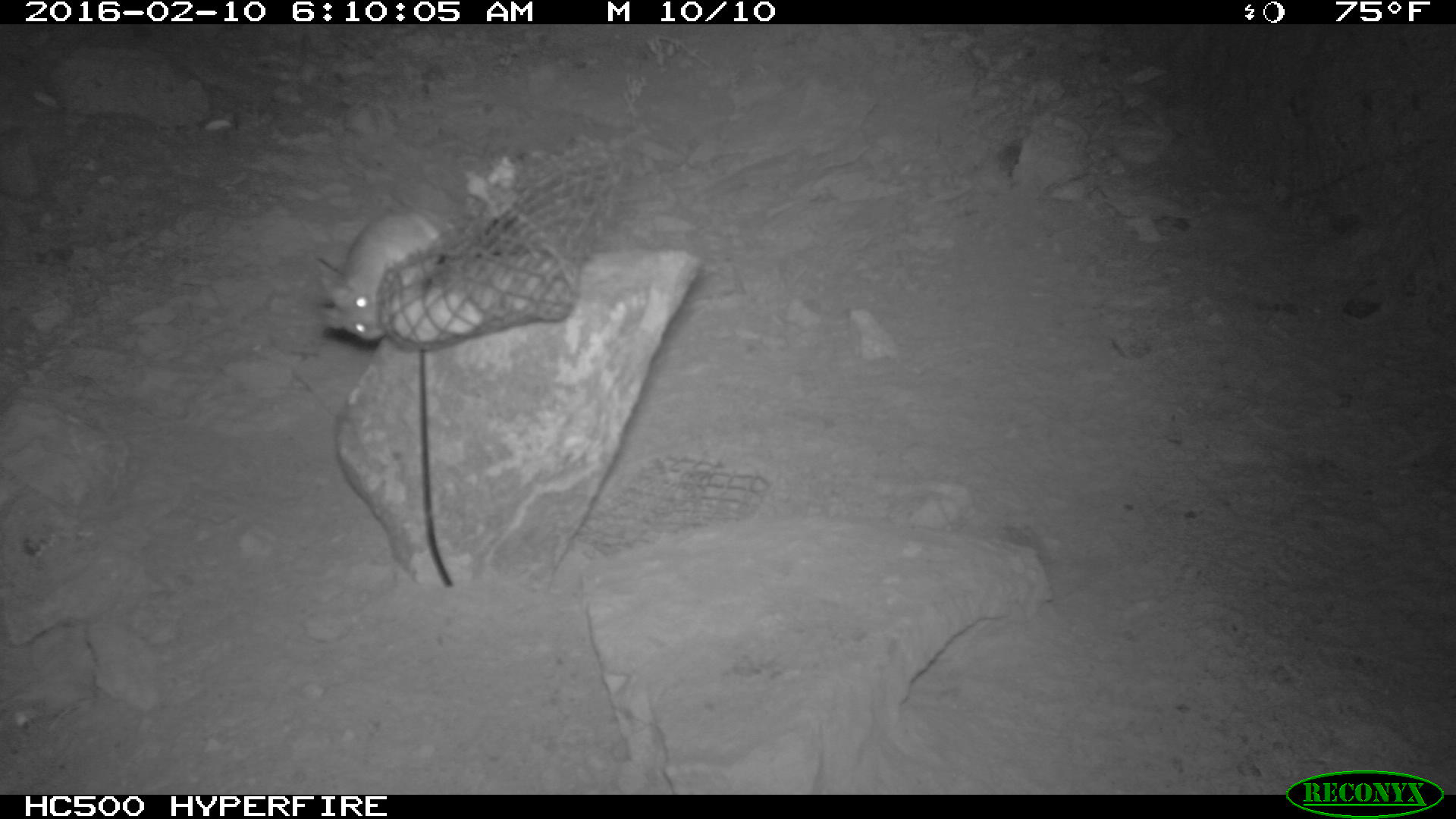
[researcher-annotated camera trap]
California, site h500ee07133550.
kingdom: Animalia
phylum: Chordata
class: Mammalia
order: Rodentia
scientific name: Rodentia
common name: rodent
Rodent (Rodentia).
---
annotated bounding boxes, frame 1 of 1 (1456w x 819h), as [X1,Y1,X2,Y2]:
rodent: [319,206,455,340]